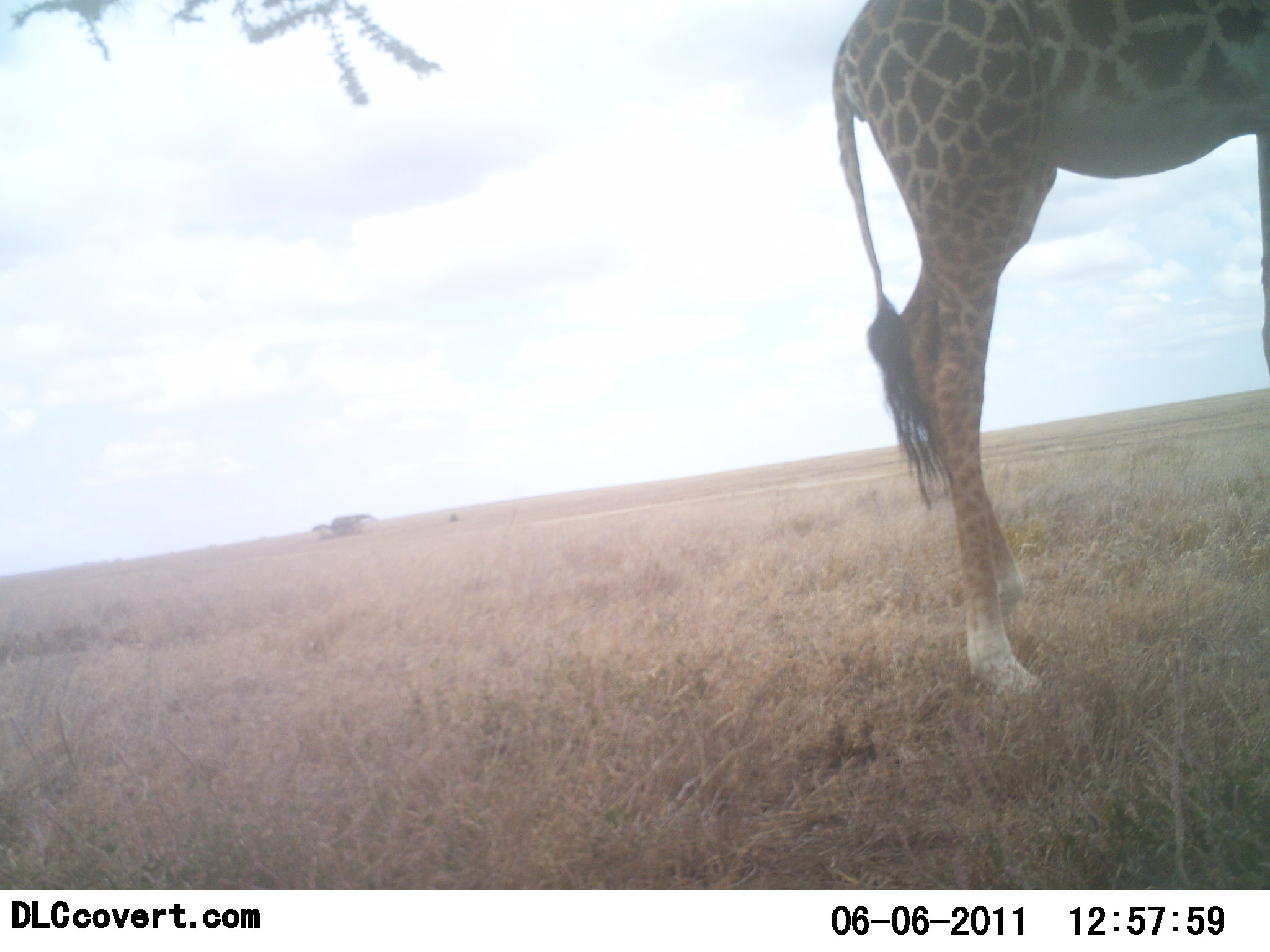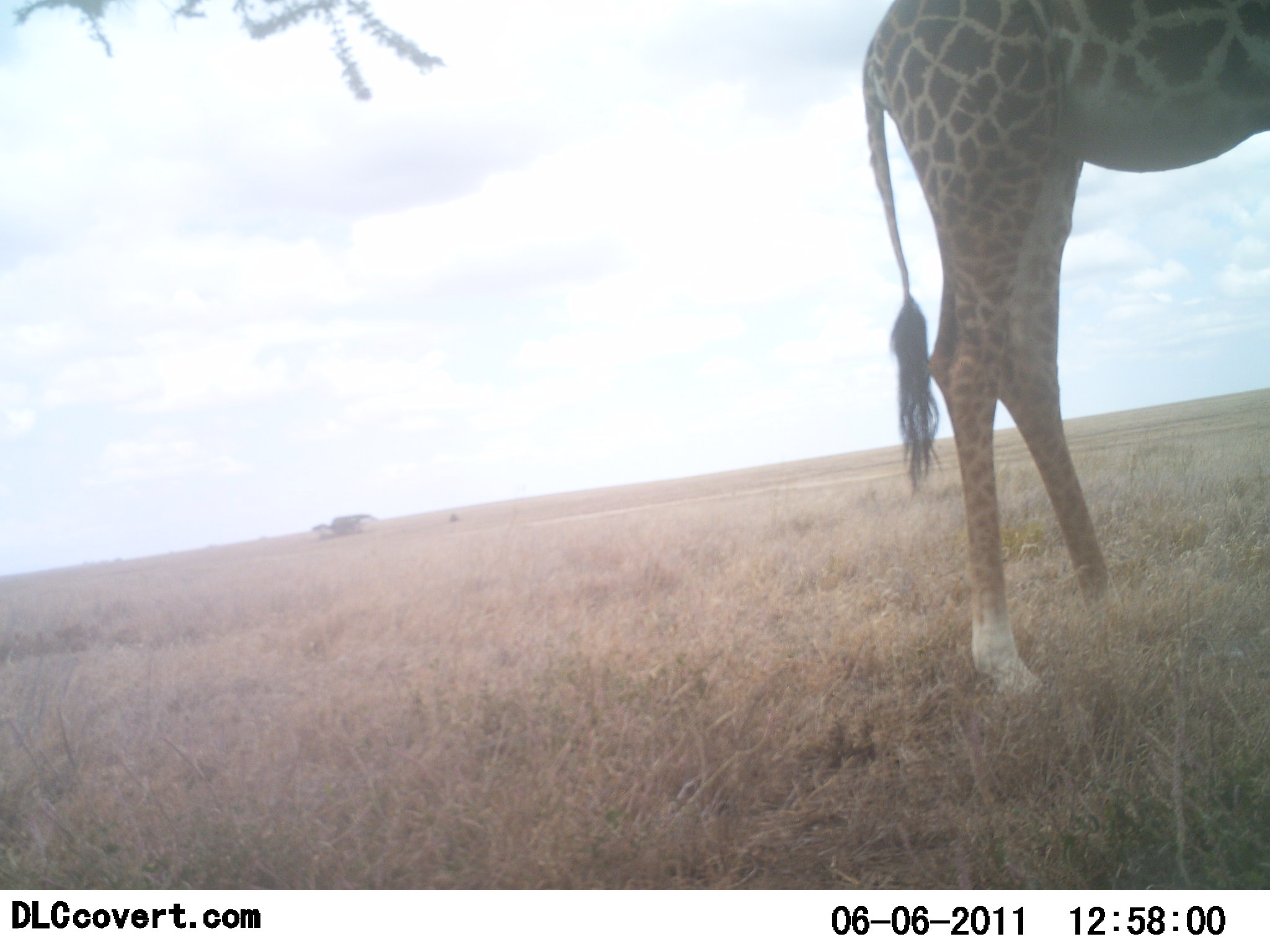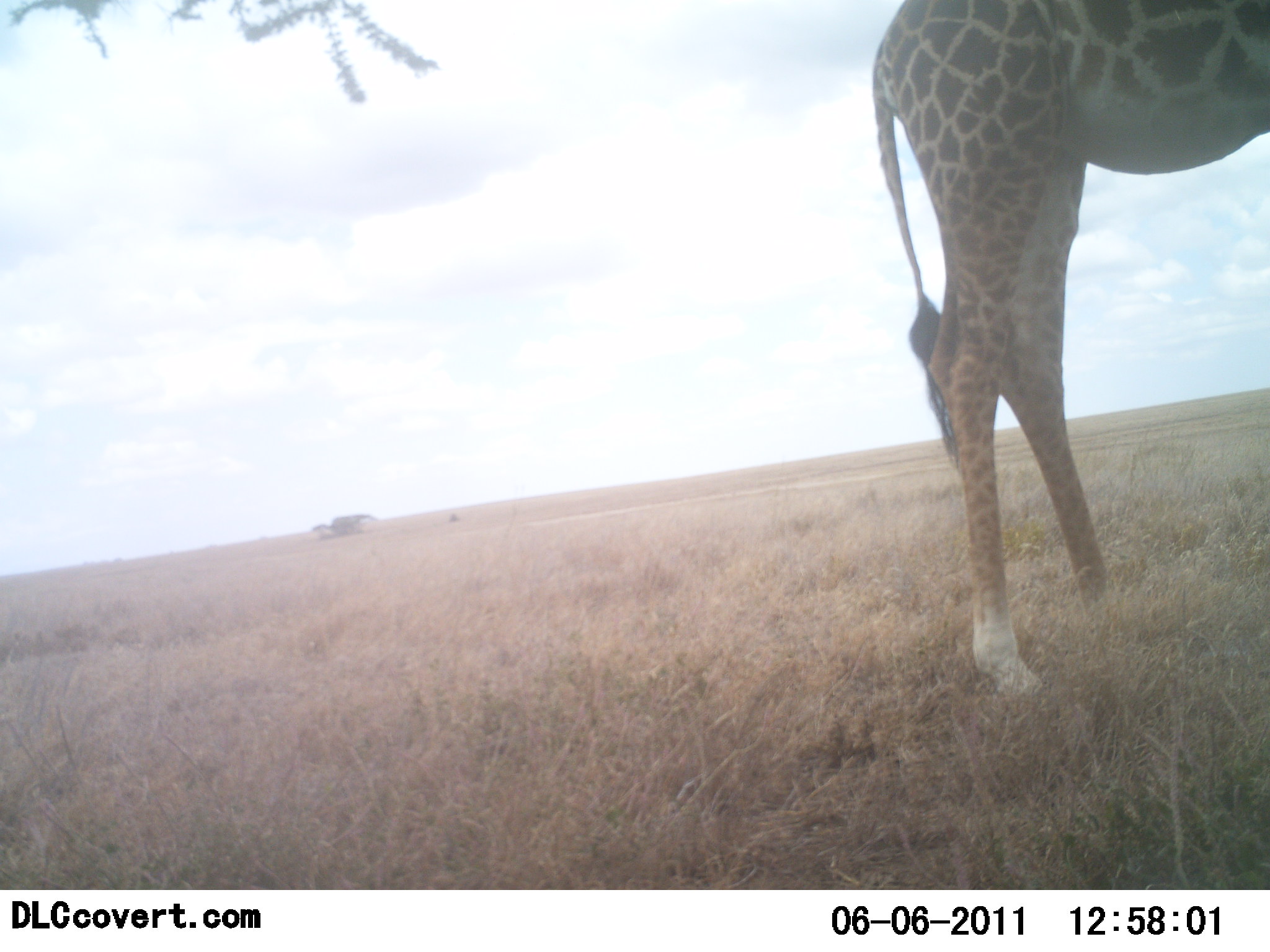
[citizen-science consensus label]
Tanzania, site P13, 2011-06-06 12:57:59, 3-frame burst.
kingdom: Animalia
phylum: Chordata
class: Mammalia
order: Artiodactyla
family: Giraffidae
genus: Giraffa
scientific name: Giraffa camelopardalis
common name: giraffe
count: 1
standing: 80%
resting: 0%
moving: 20%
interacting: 0%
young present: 0%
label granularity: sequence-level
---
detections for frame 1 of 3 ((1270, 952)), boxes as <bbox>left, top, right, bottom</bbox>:
animal: <bbox>829, 0, 1270, 703</bbox>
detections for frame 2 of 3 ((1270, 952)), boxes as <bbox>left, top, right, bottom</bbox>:
animal: <bbox>857, 0, 1270, 704</bbox>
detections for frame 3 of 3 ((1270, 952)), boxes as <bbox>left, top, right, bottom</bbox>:
animal: <bbox>868, 0, 1270, 712</bbox>